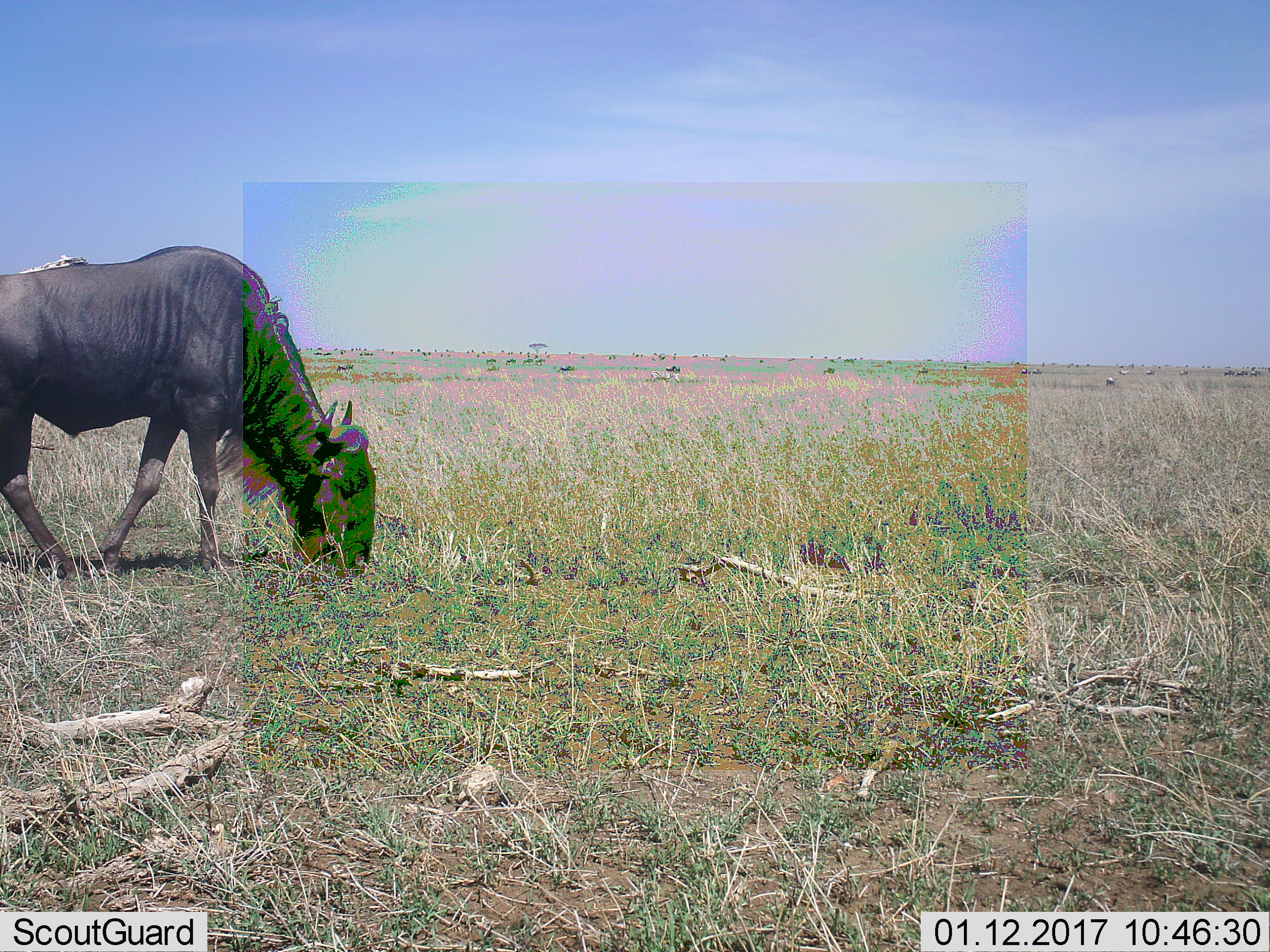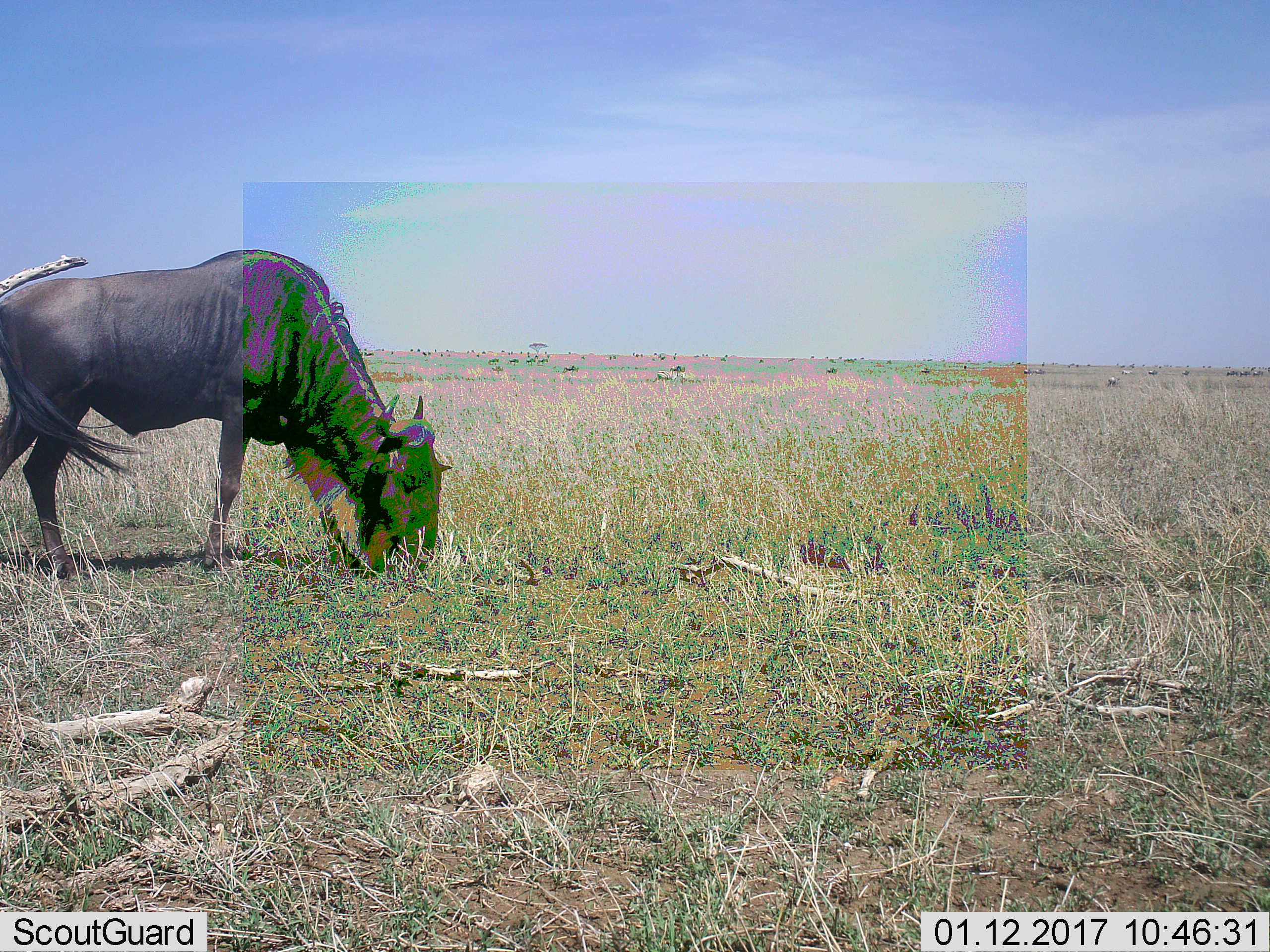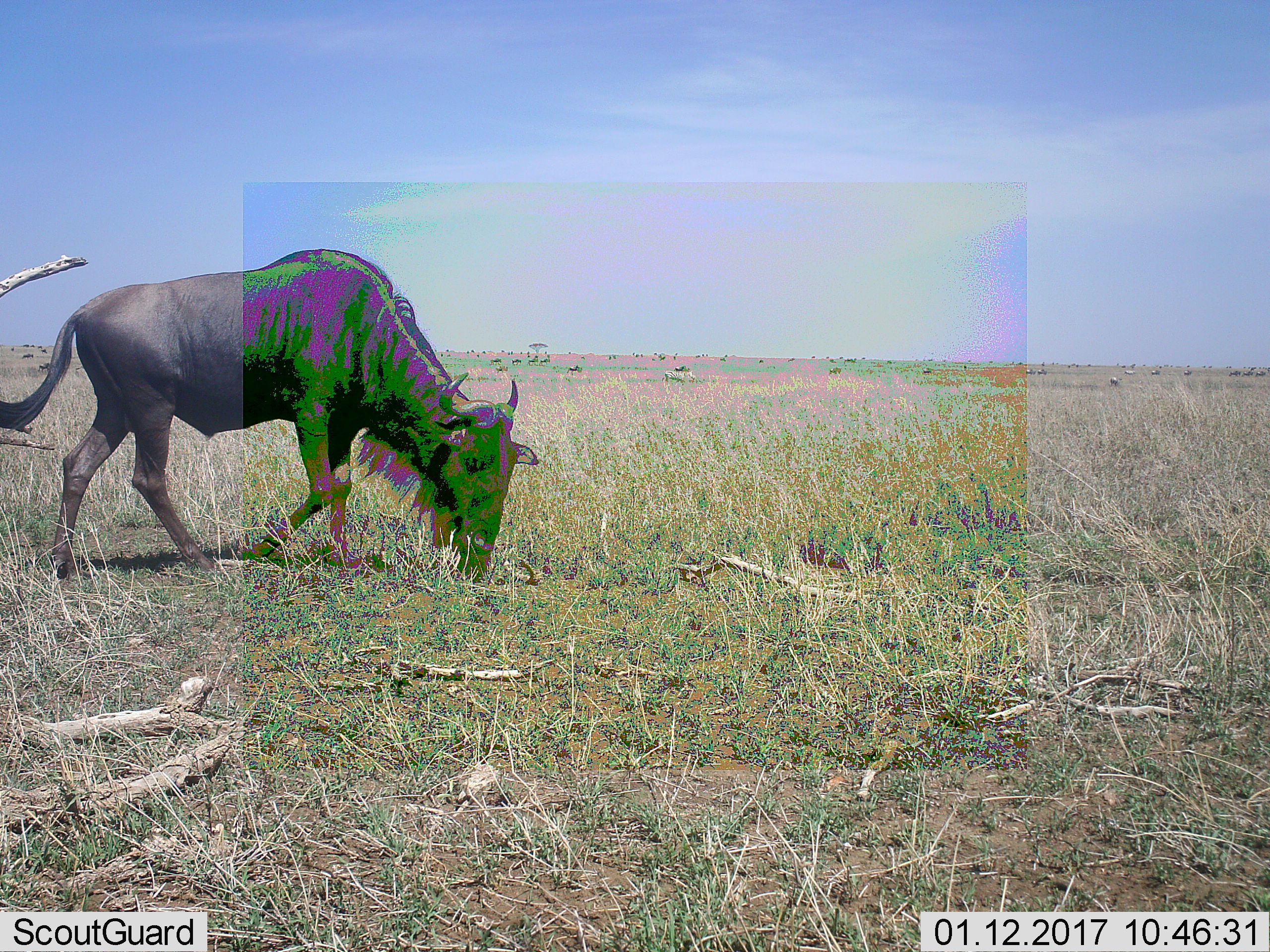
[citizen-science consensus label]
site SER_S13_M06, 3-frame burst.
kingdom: Animalia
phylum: Chordata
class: Mammalia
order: Artiodactyla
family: Bovidae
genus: Connochaetes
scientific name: Connochaetes taurinus taurinus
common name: blue wildebeest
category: wildebeestblue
Wildebeestblue (blue wildebeest) (Connochaetes taurinus taurinus), count 1. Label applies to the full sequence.